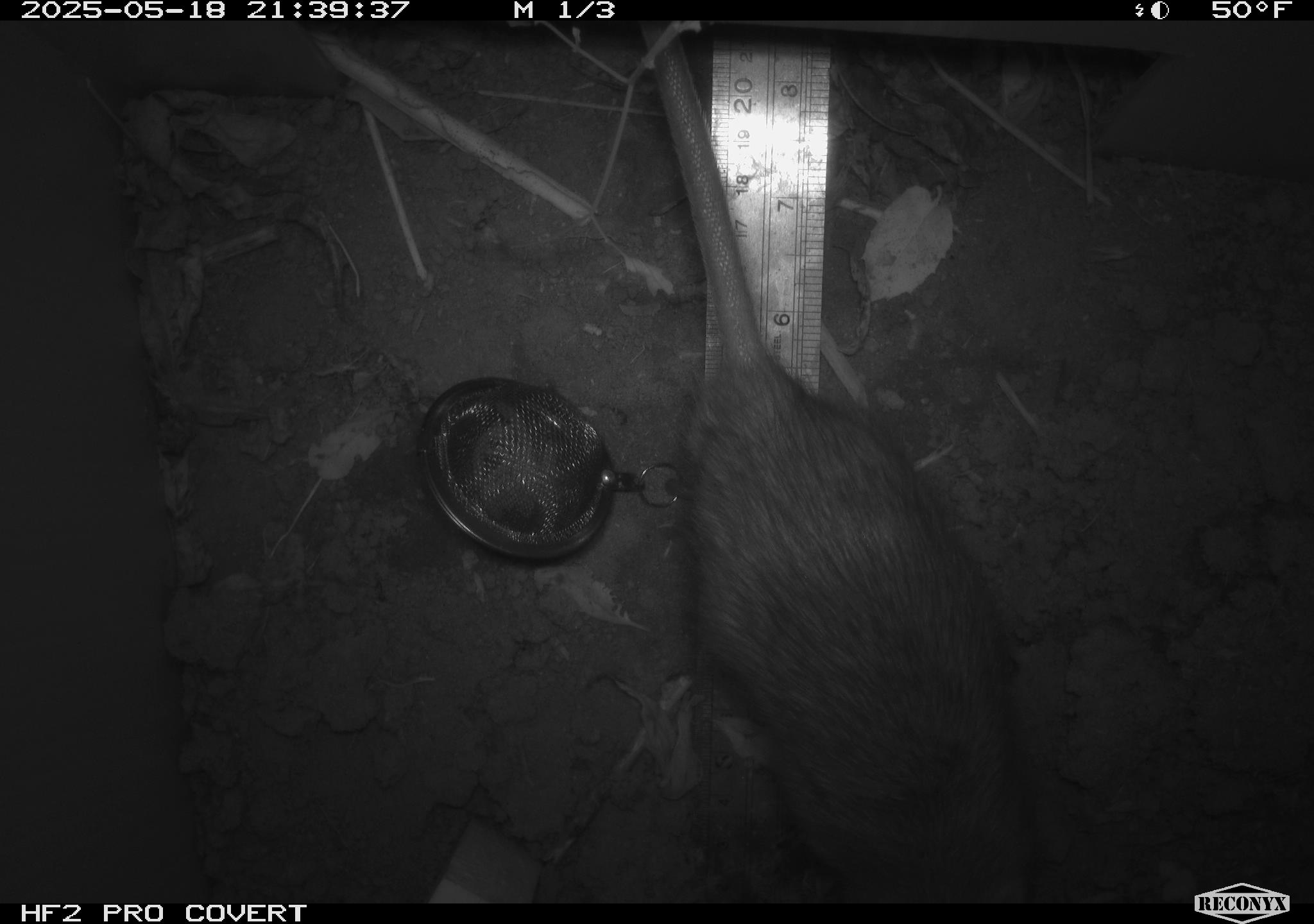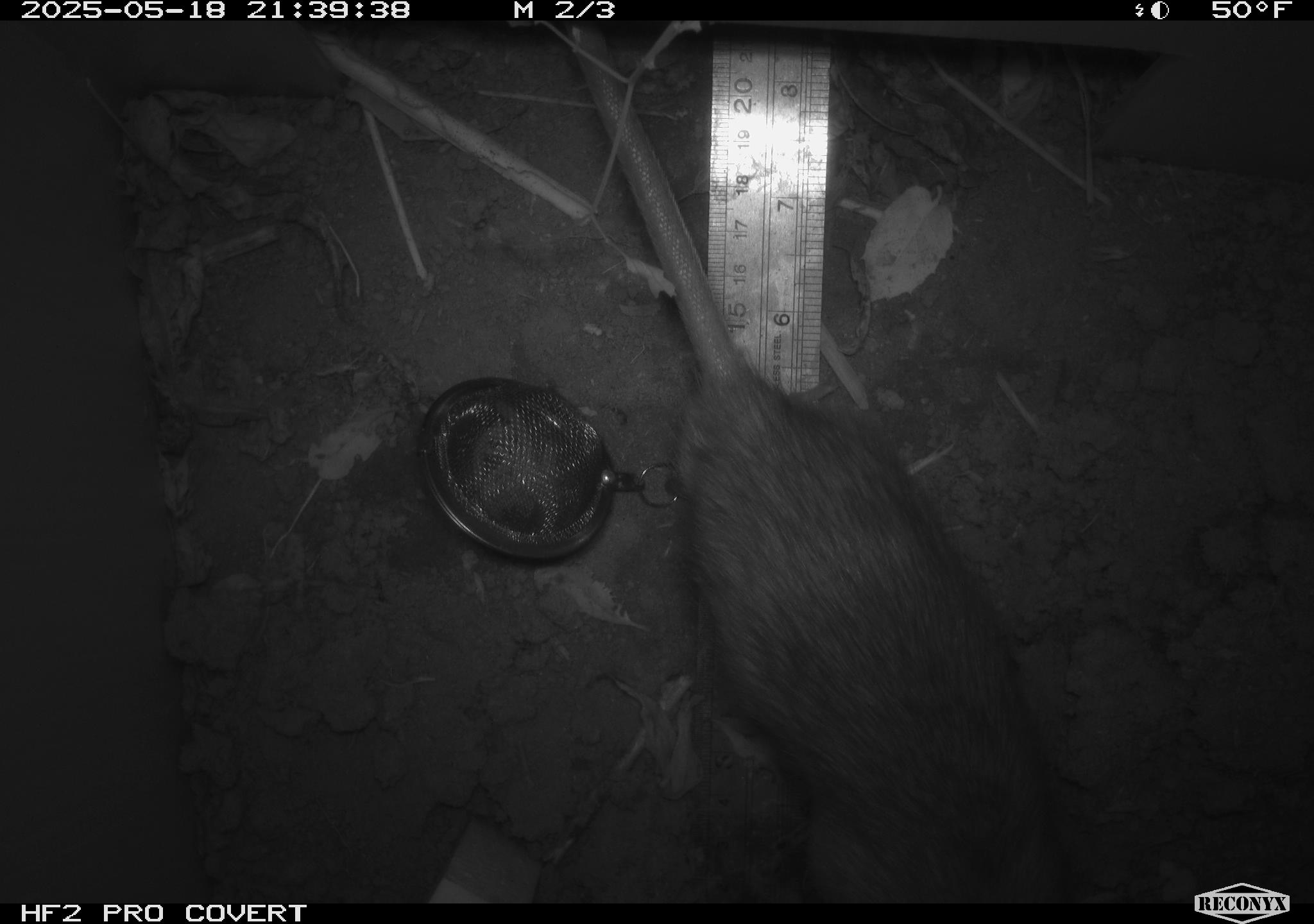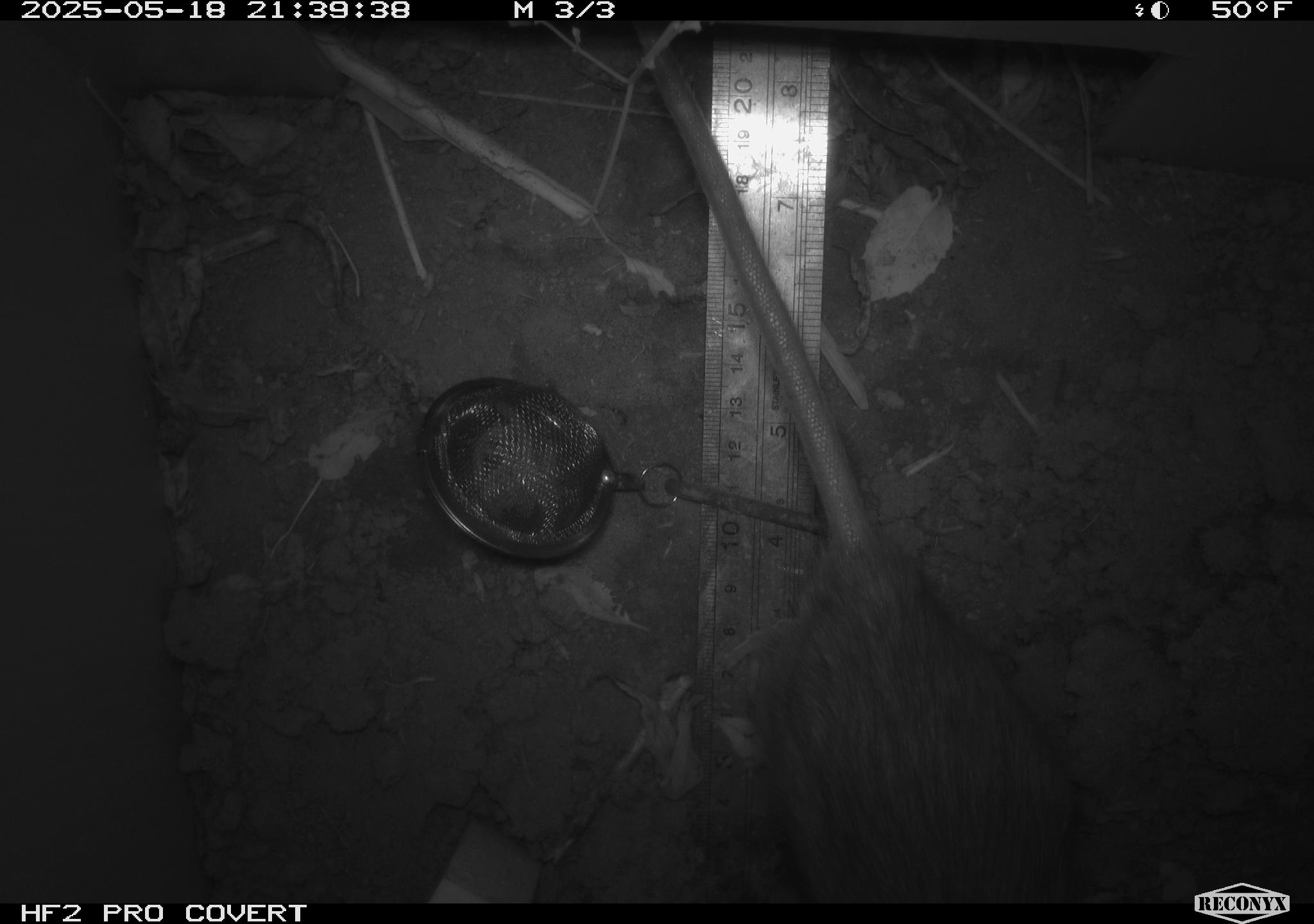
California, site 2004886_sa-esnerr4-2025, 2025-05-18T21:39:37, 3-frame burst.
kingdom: Animalia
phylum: Chordata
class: Mammalia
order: Rodentia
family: Muridae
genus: Rattus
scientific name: Rattus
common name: rat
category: rattus species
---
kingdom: Animalia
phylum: Chordata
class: Mammalia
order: Rodentia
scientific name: Rodentia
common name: rodent